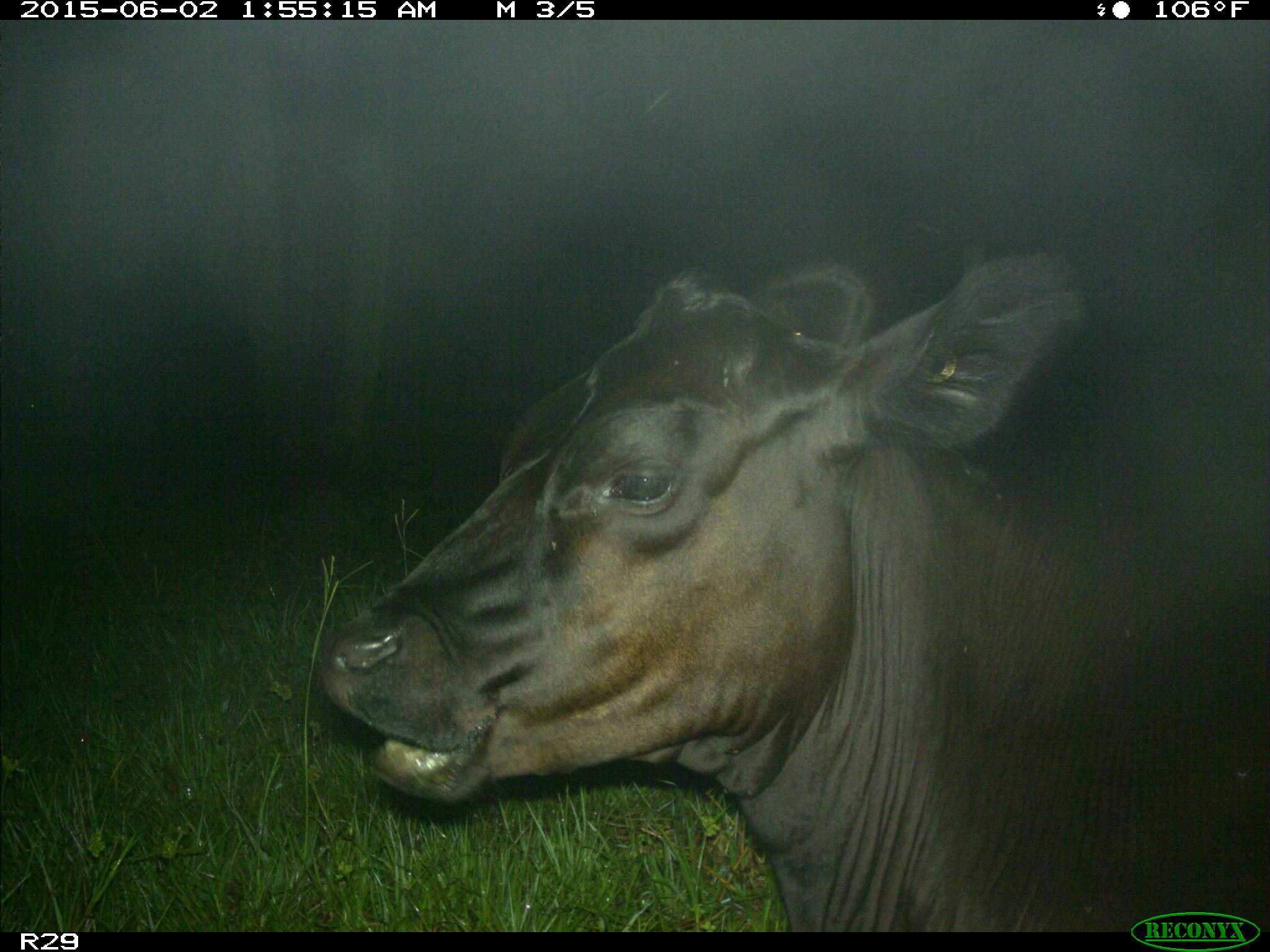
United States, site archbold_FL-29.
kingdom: Animalia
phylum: Chordata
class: Mammalia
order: Artiodactyla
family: Bovidae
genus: Bos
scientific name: Bos taurus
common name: domestic cow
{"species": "Bos taurus (domestic cow)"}